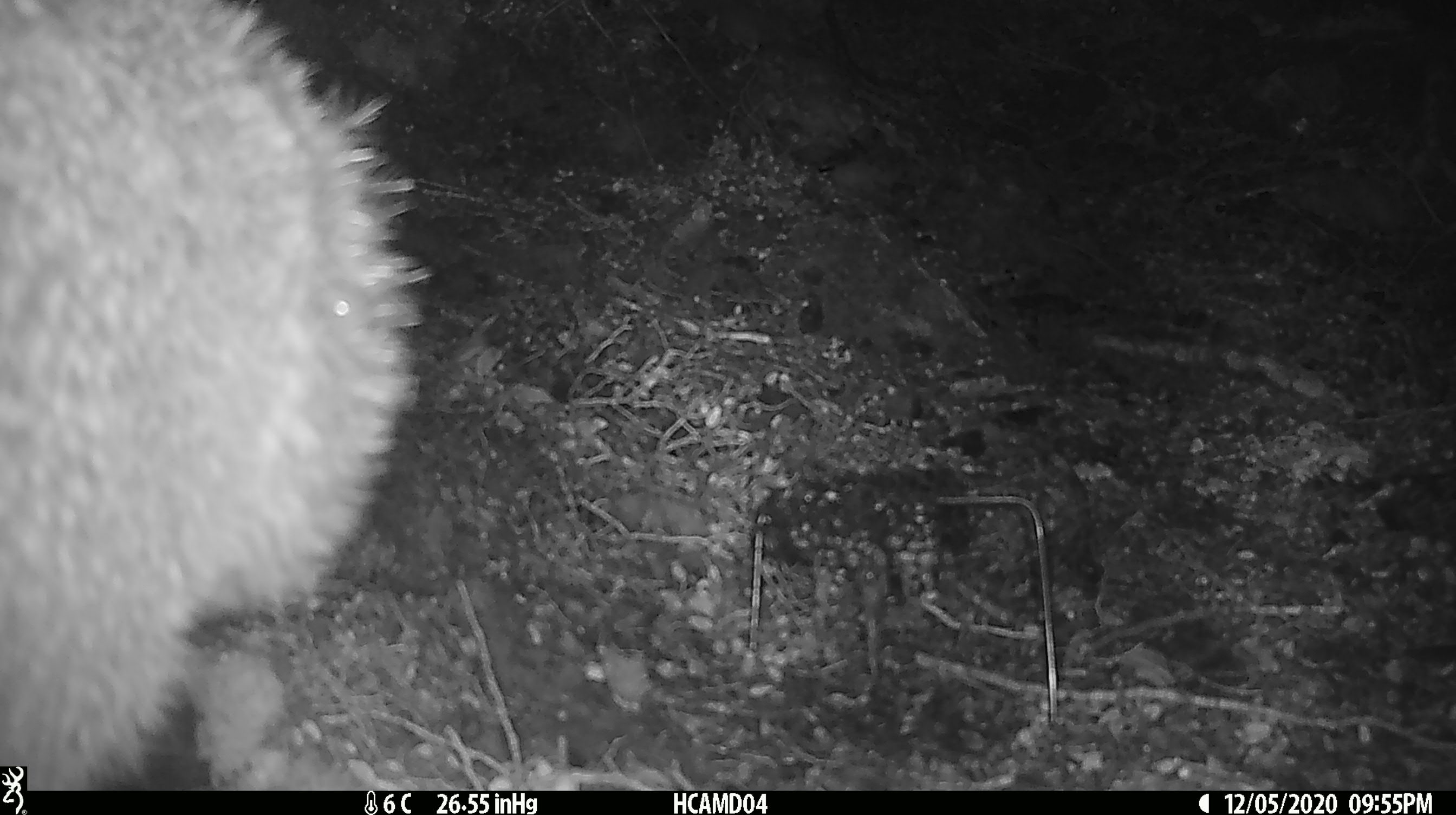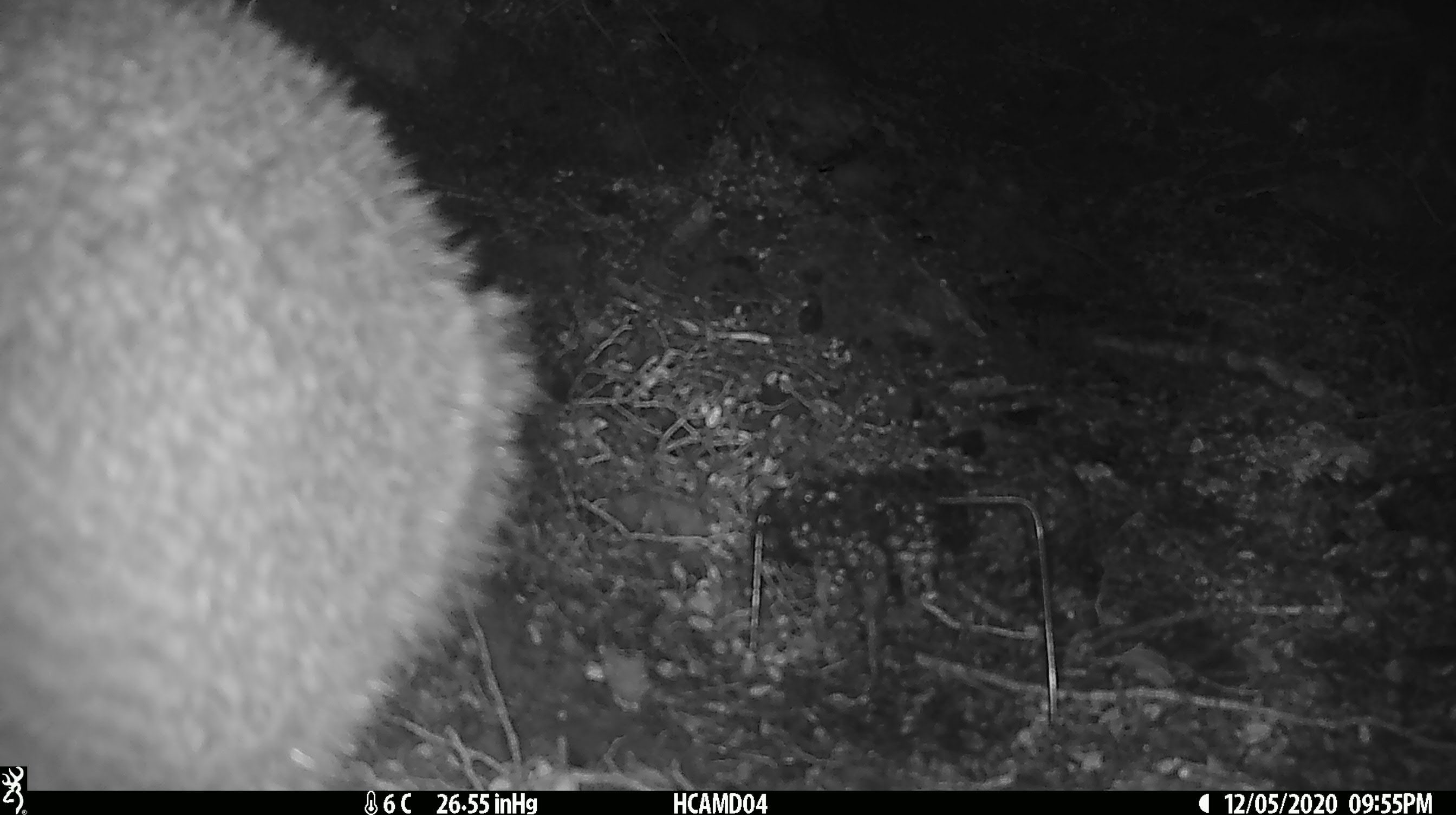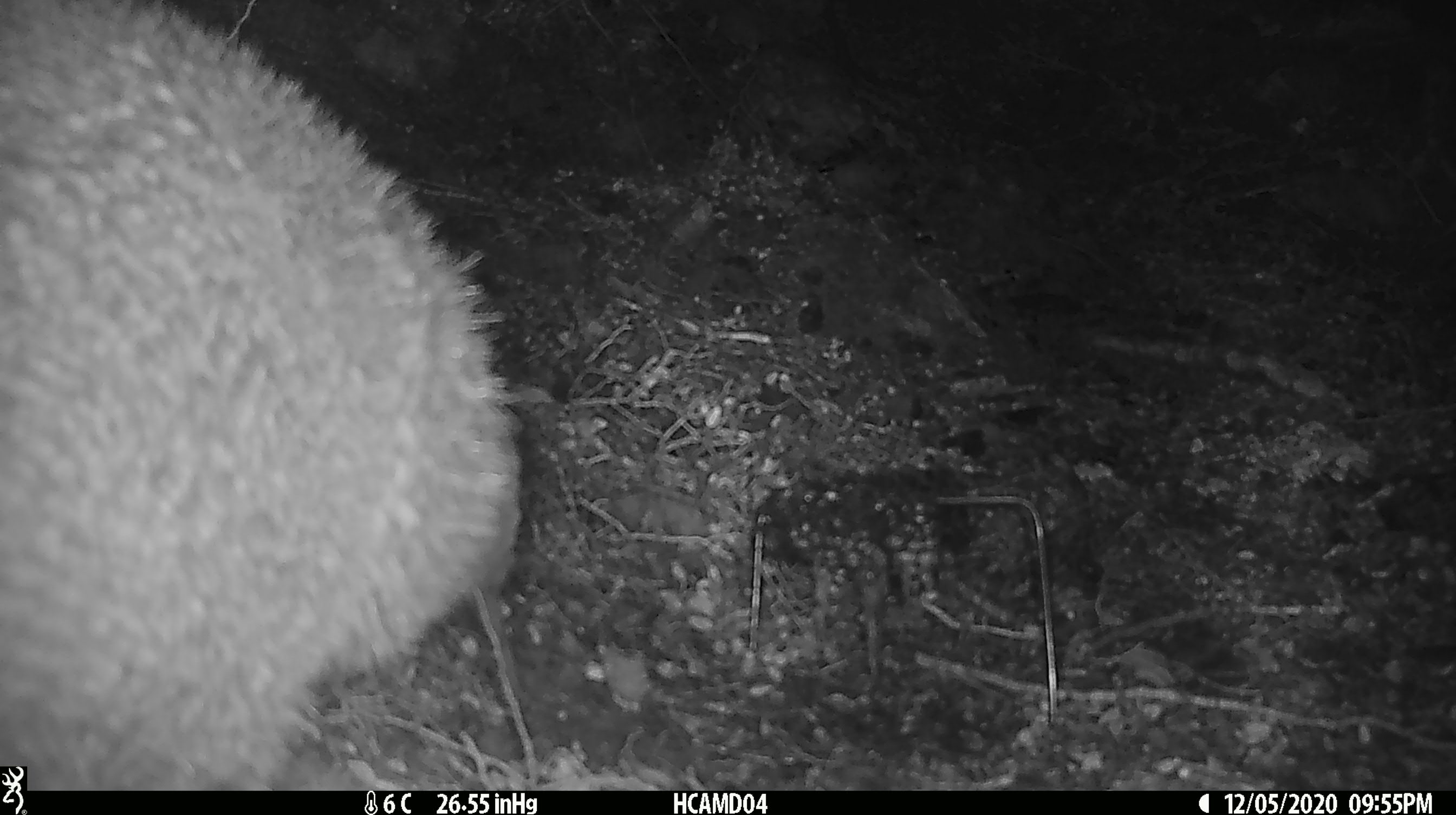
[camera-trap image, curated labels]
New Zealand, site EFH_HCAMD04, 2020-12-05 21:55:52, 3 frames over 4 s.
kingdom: Animalia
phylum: Chordata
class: Aves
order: Apterygiformes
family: Apterygidae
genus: Apteryx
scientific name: Apteryx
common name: kiwi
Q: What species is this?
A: Kiwi (Apteryx).